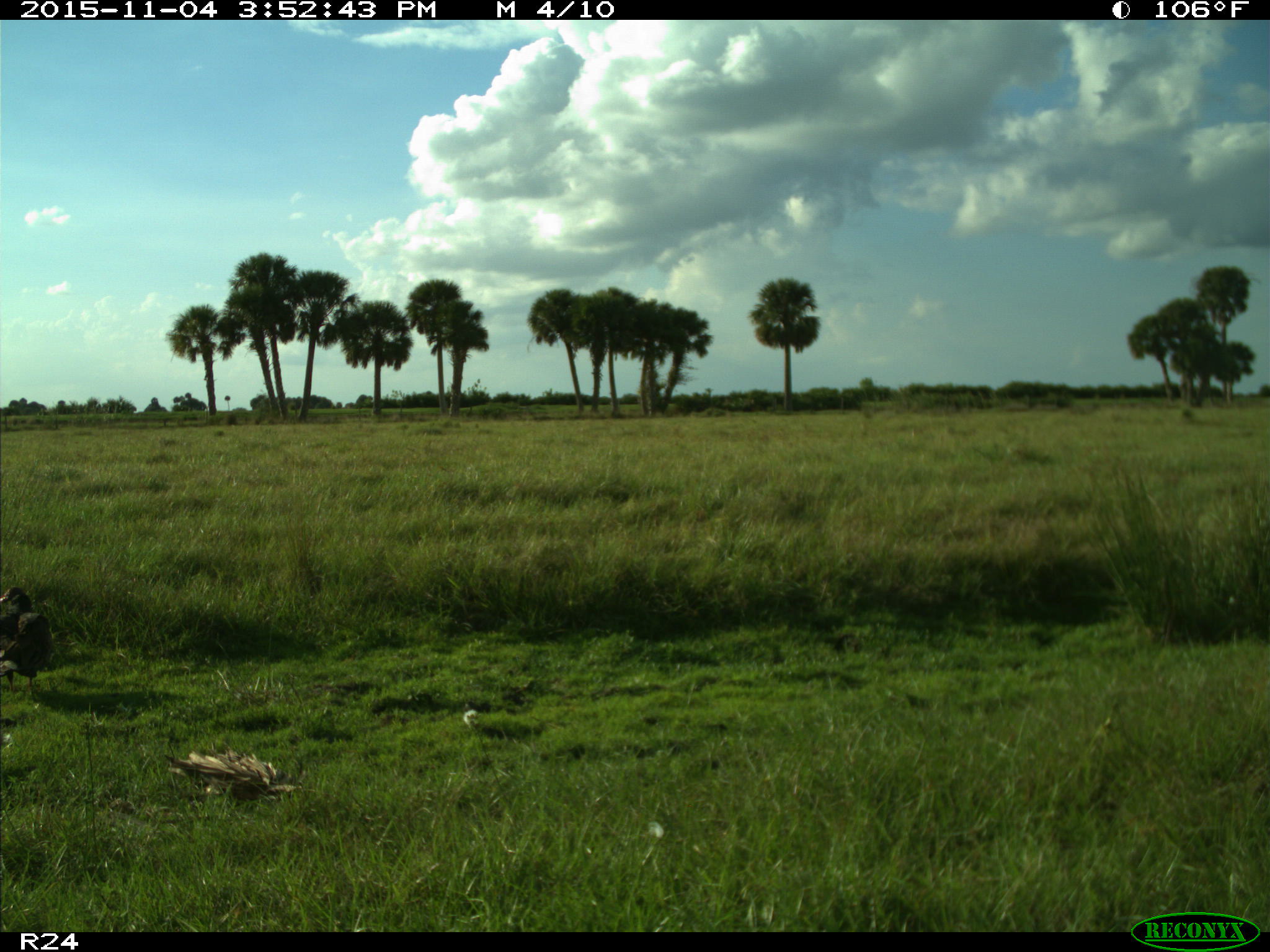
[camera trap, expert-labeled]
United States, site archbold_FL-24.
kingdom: Animalia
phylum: Chordata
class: Aves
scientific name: Aves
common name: birds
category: unidentified bird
Unidentified bird (birds) (Aves).